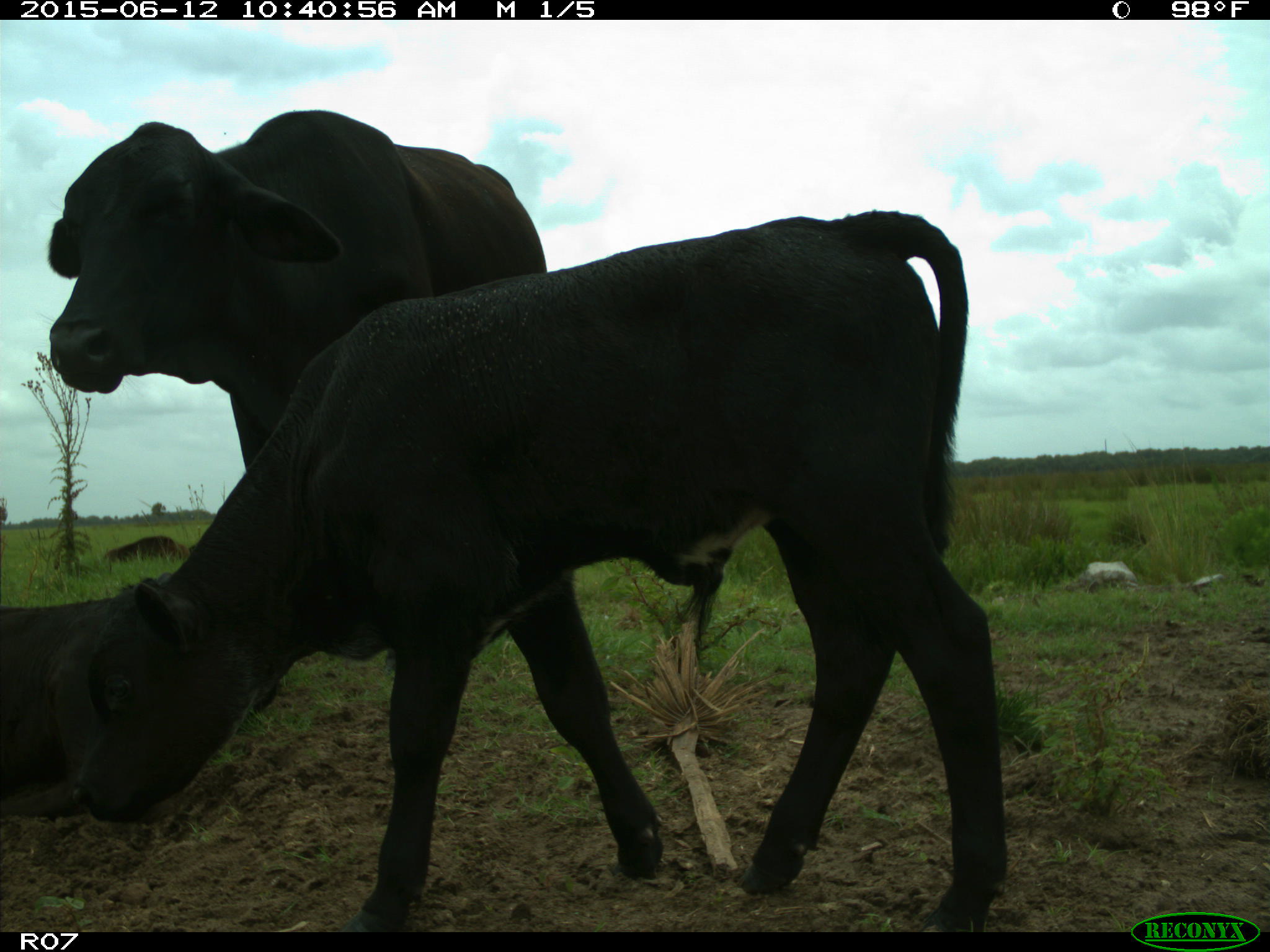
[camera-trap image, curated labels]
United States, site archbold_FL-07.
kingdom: Animalia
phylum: Chordata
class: Mammalia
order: Artiodactyla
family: Bovidae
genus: Bos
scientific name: Bos taurus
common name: domestic cow